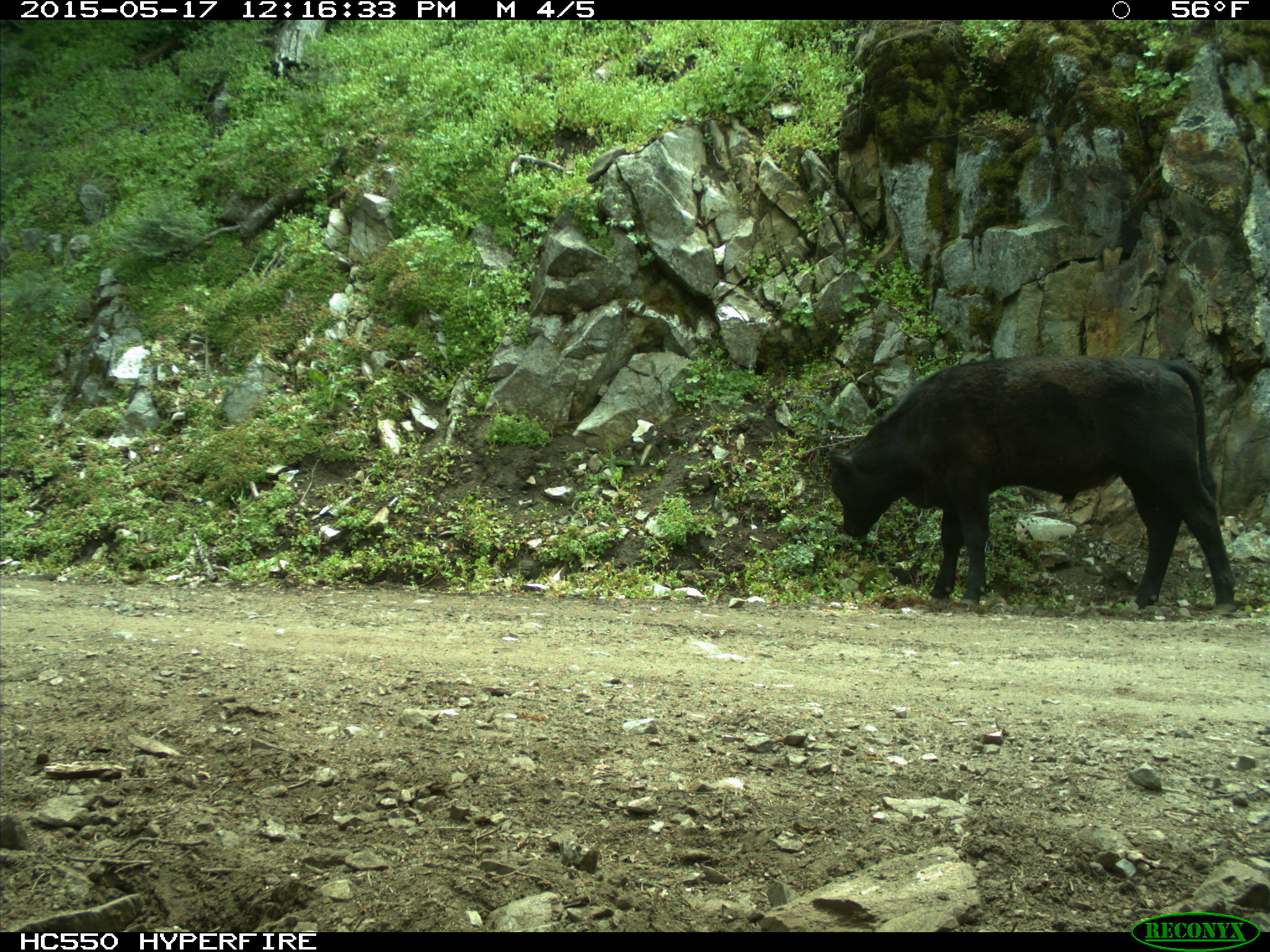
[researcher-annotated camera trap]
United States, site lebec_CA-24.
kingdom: Animalia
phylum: Chordata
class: Mammalia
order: Artiodactyla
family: Bovidae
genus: Bos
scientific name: Bos taurus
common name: domestic cow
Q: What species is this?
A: Bos taurus (domestic cow).